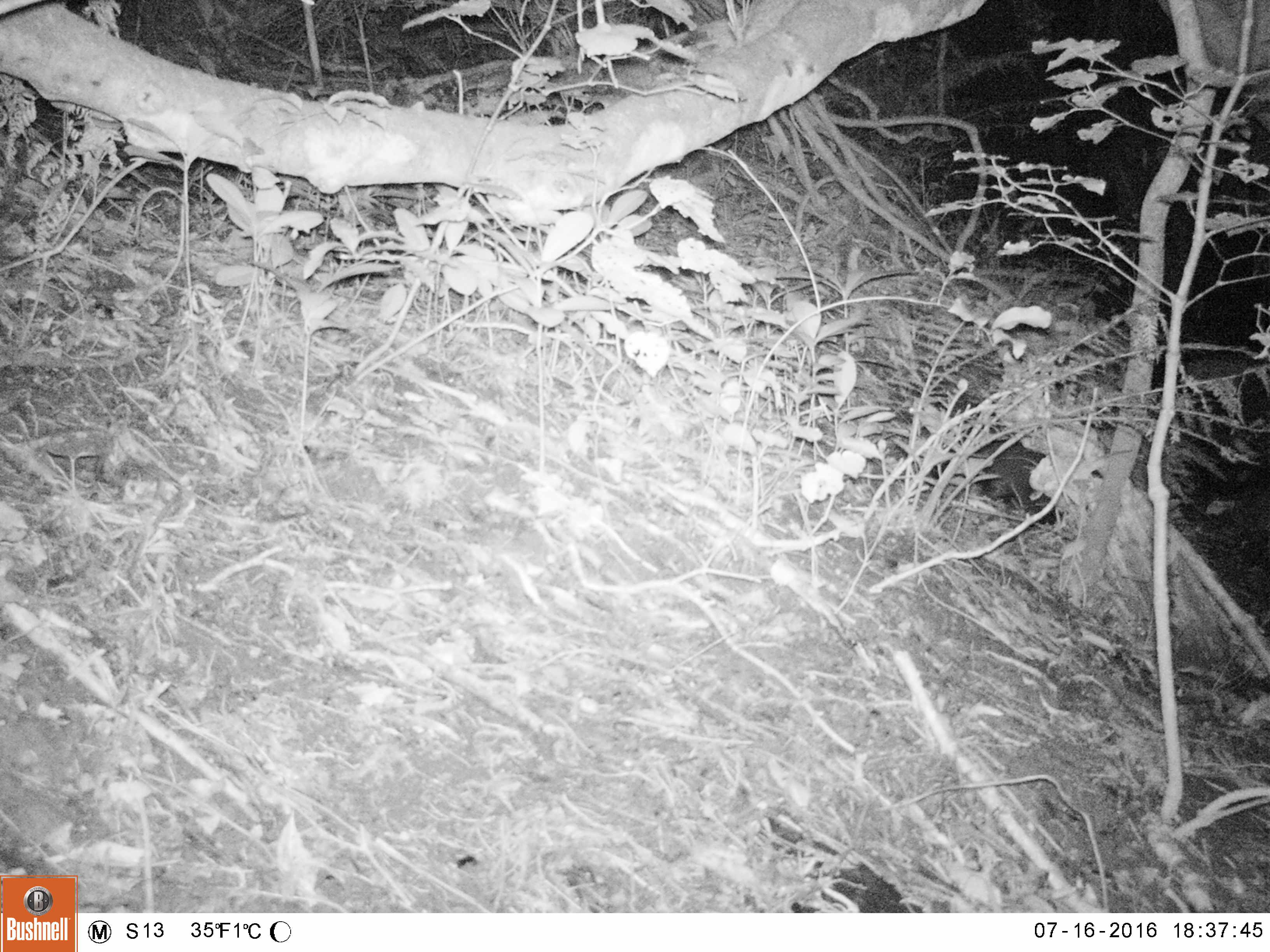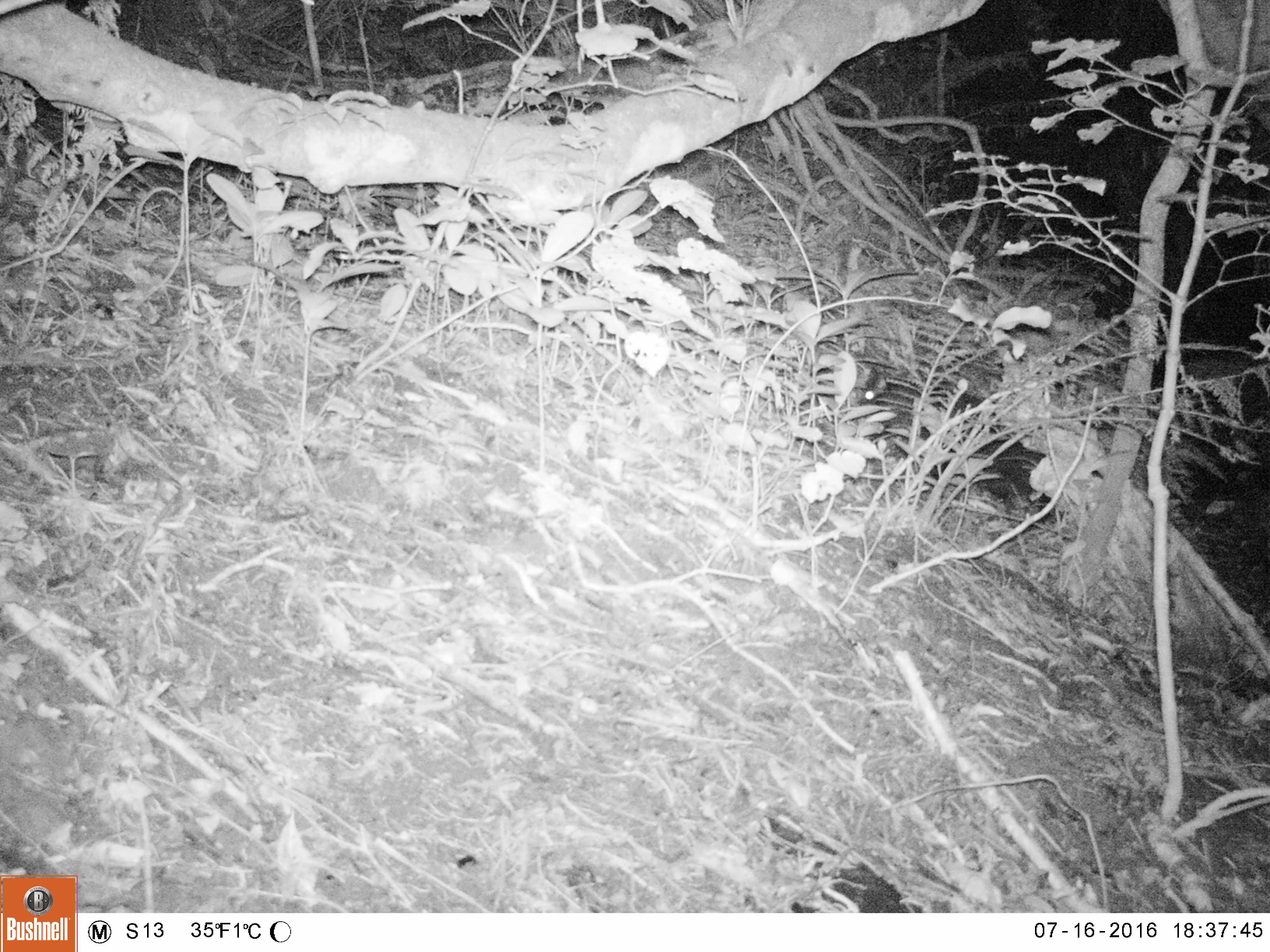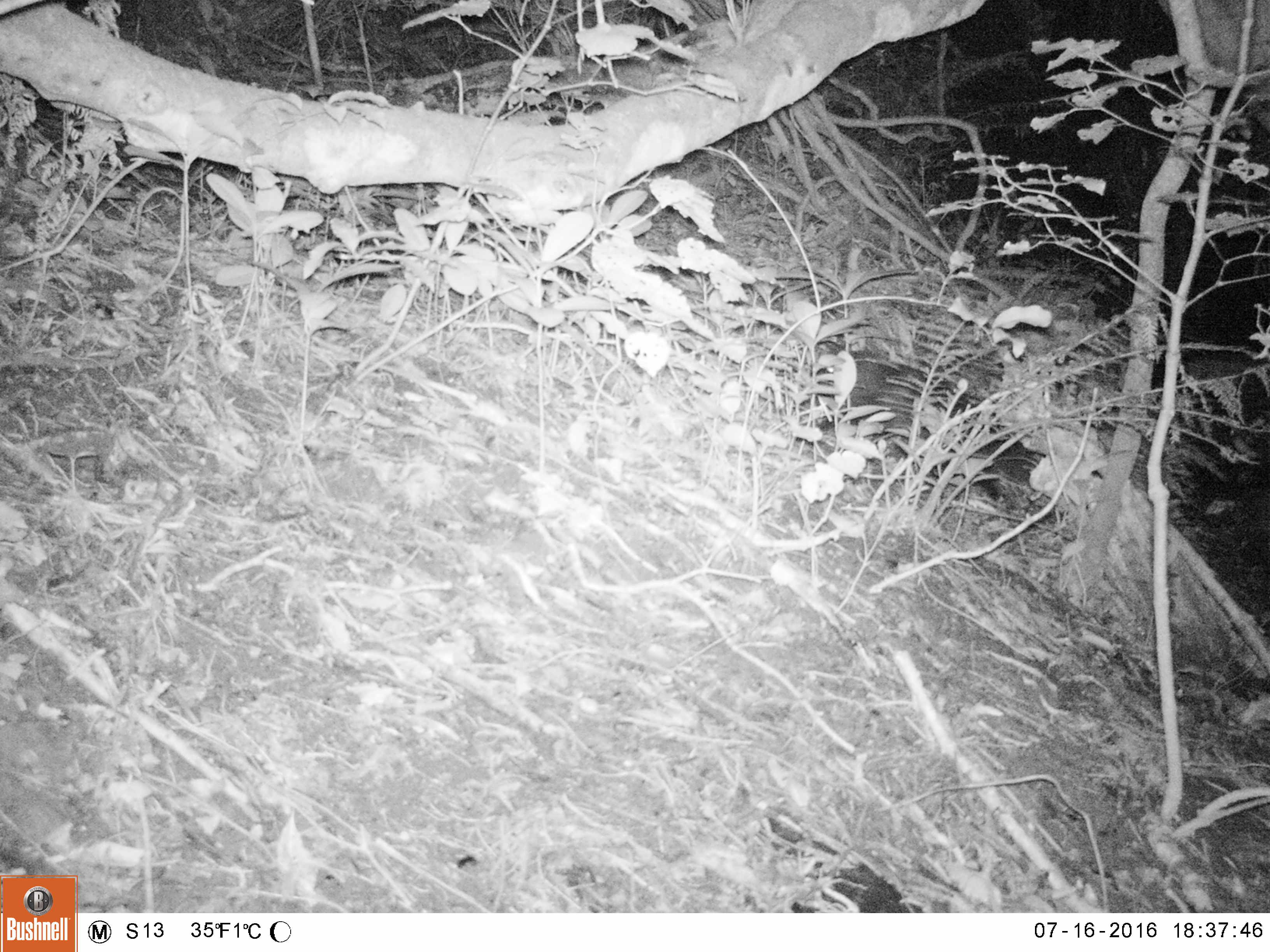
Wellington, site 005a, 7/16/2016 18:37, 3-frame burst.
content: unidentified animal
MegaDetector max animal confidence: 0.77